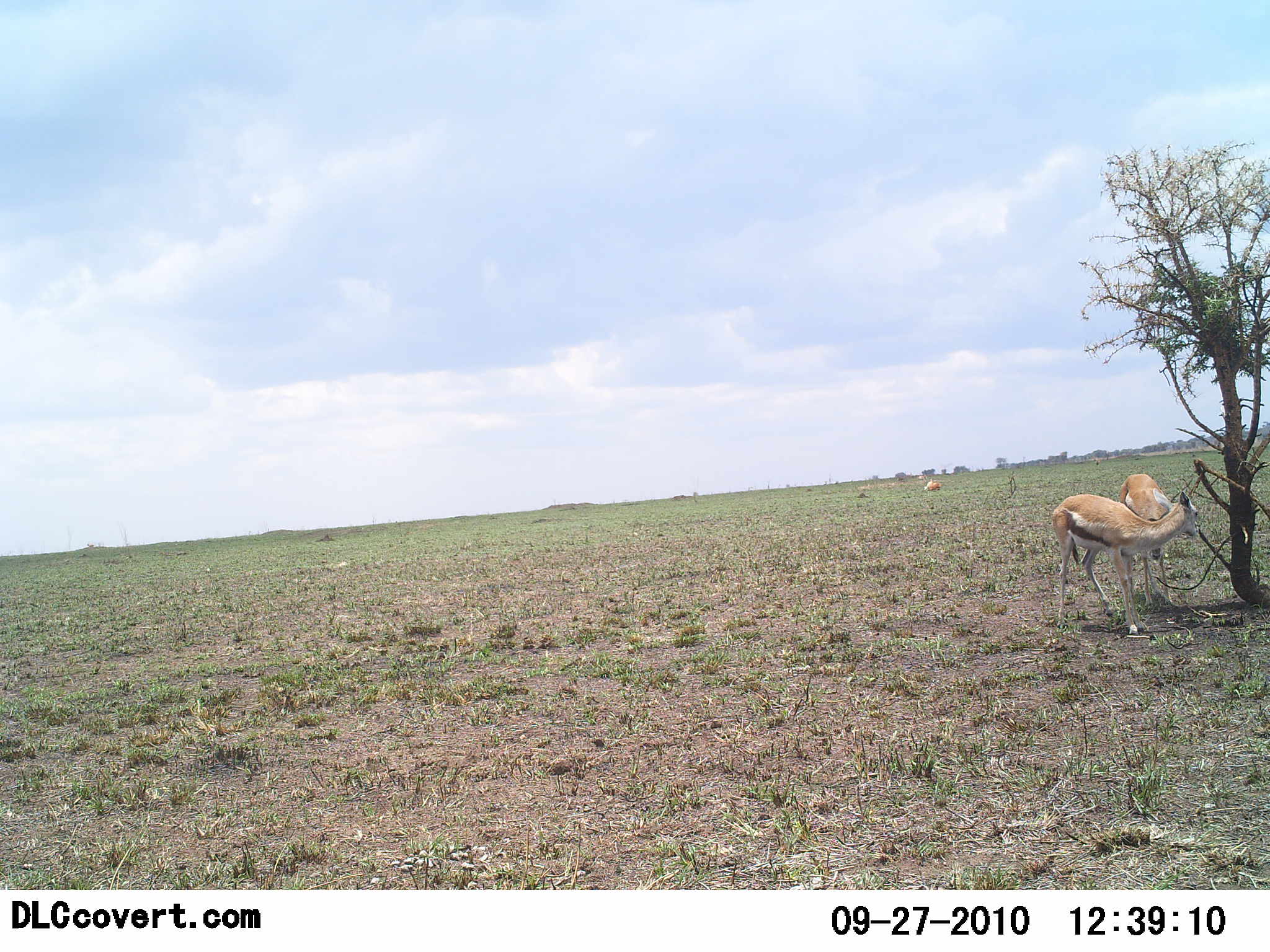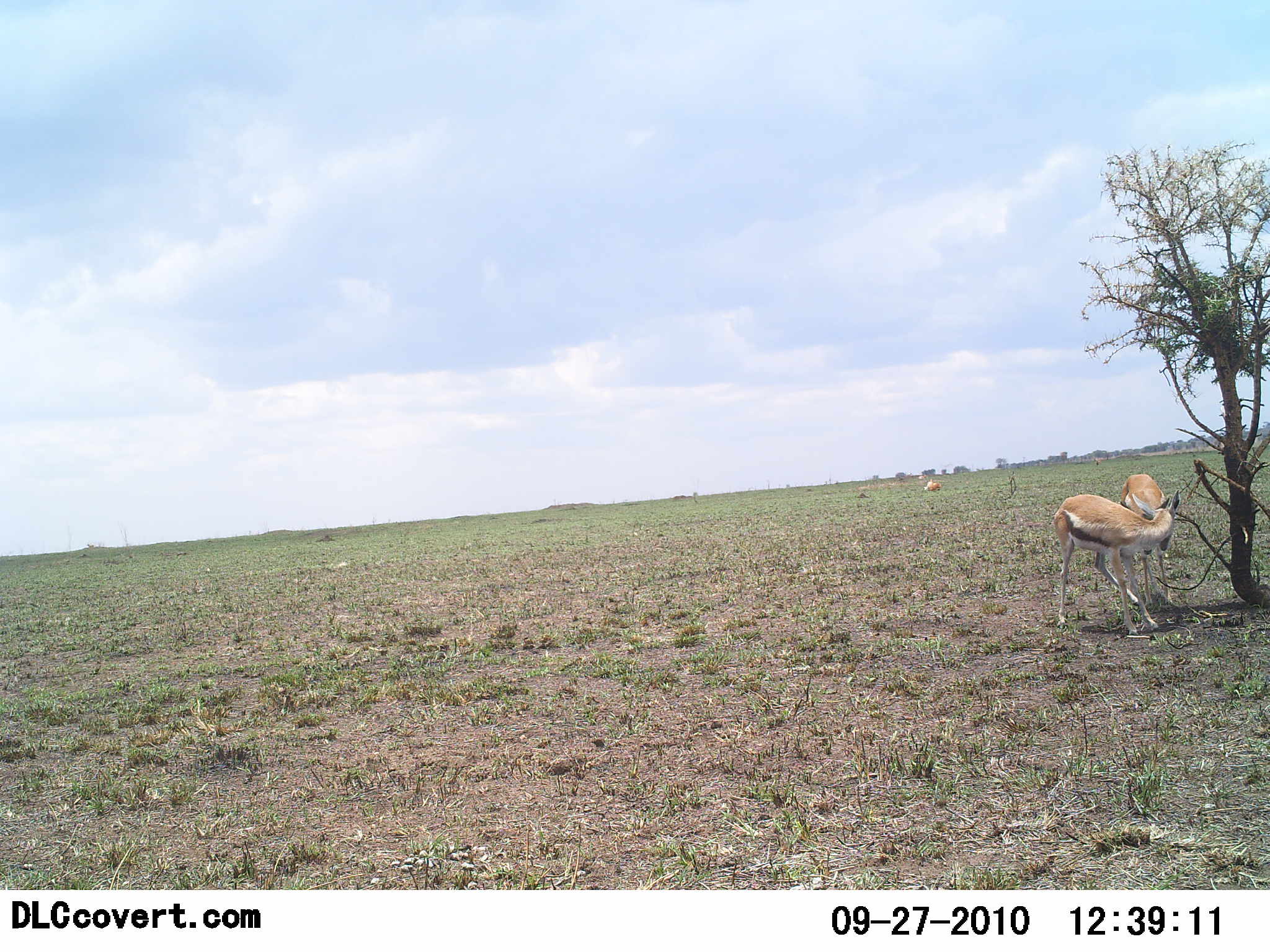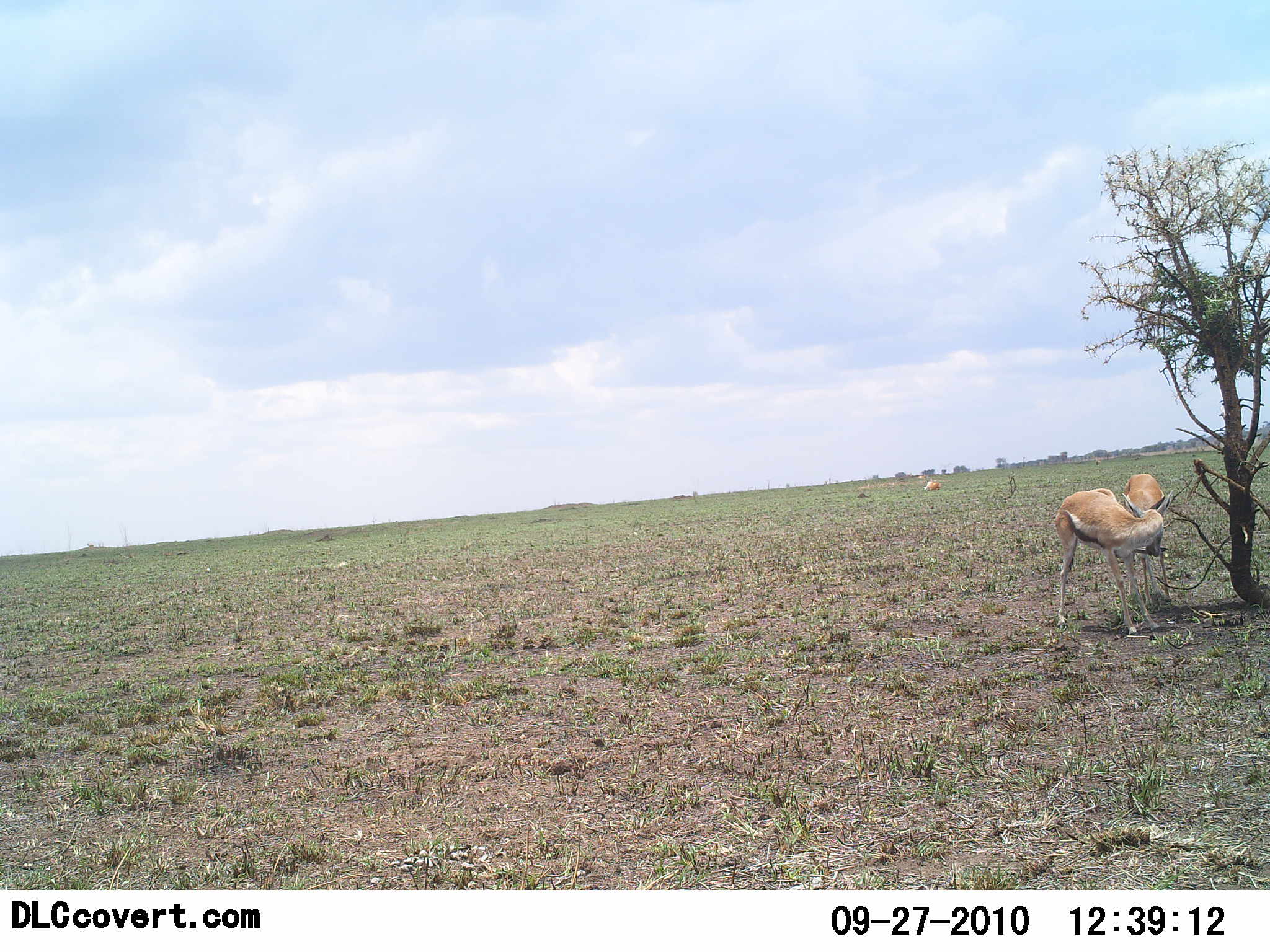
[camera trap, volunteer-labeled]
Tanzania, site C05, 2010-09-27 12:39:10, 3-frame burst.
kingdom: Animalia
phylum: Chordata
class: Mammalia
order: Artiodactyla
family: Bovidae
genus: Eudorcas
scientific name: Eudorcas thomsonii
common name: thomson's gazelle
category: gazellethomsons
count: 2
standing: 75%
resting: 19%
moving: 6%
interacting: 50%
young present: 0%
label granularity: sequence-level